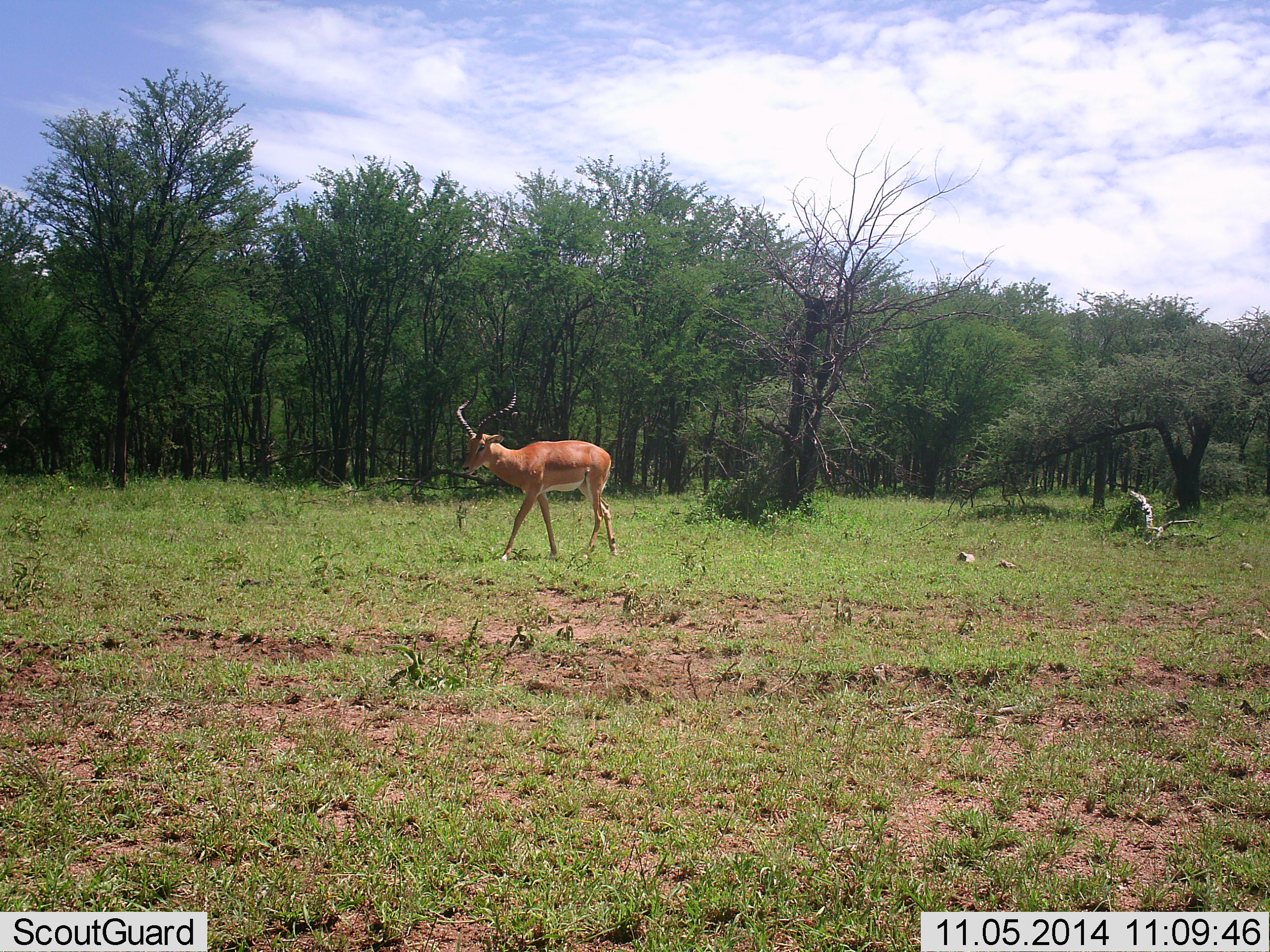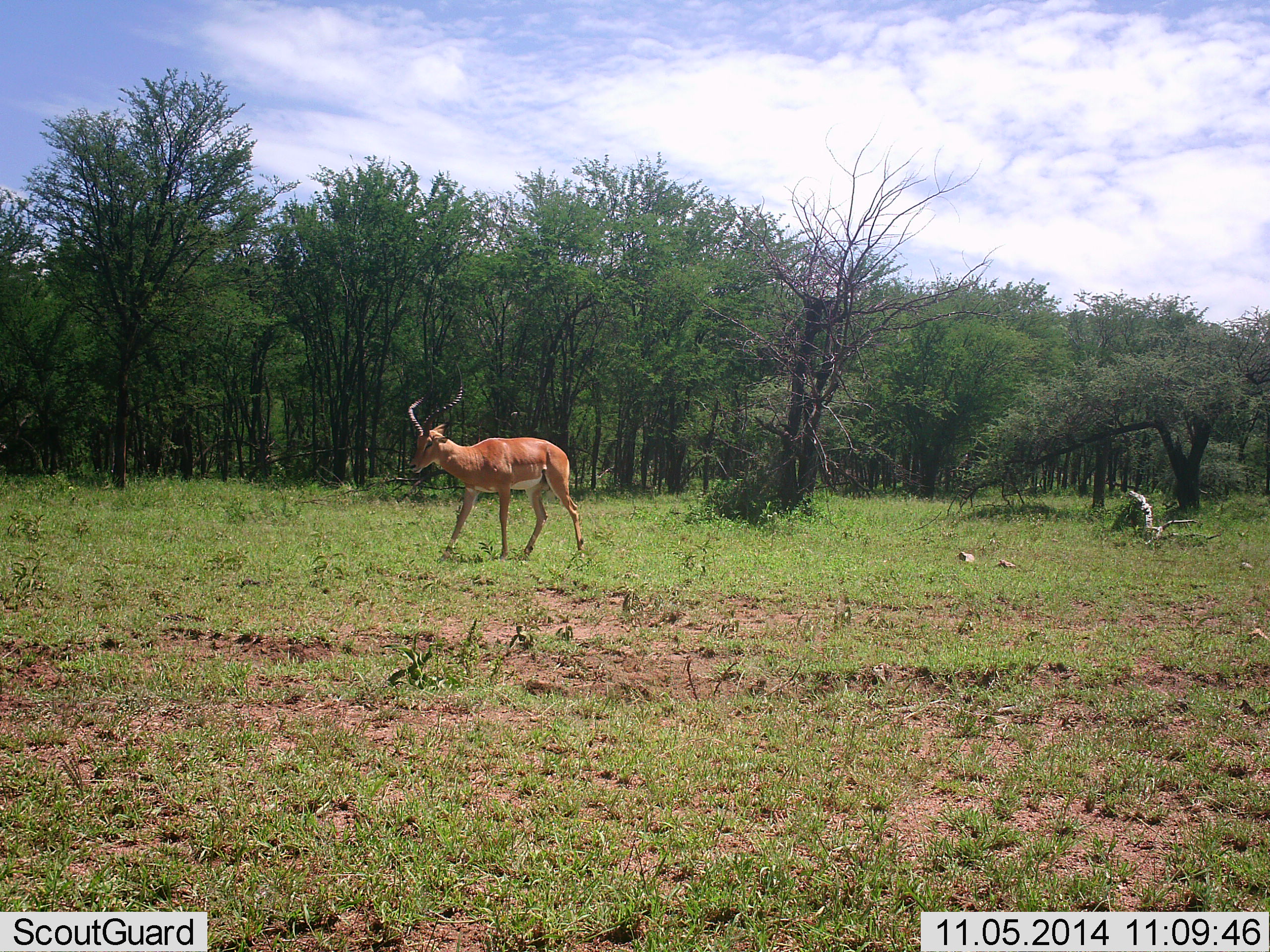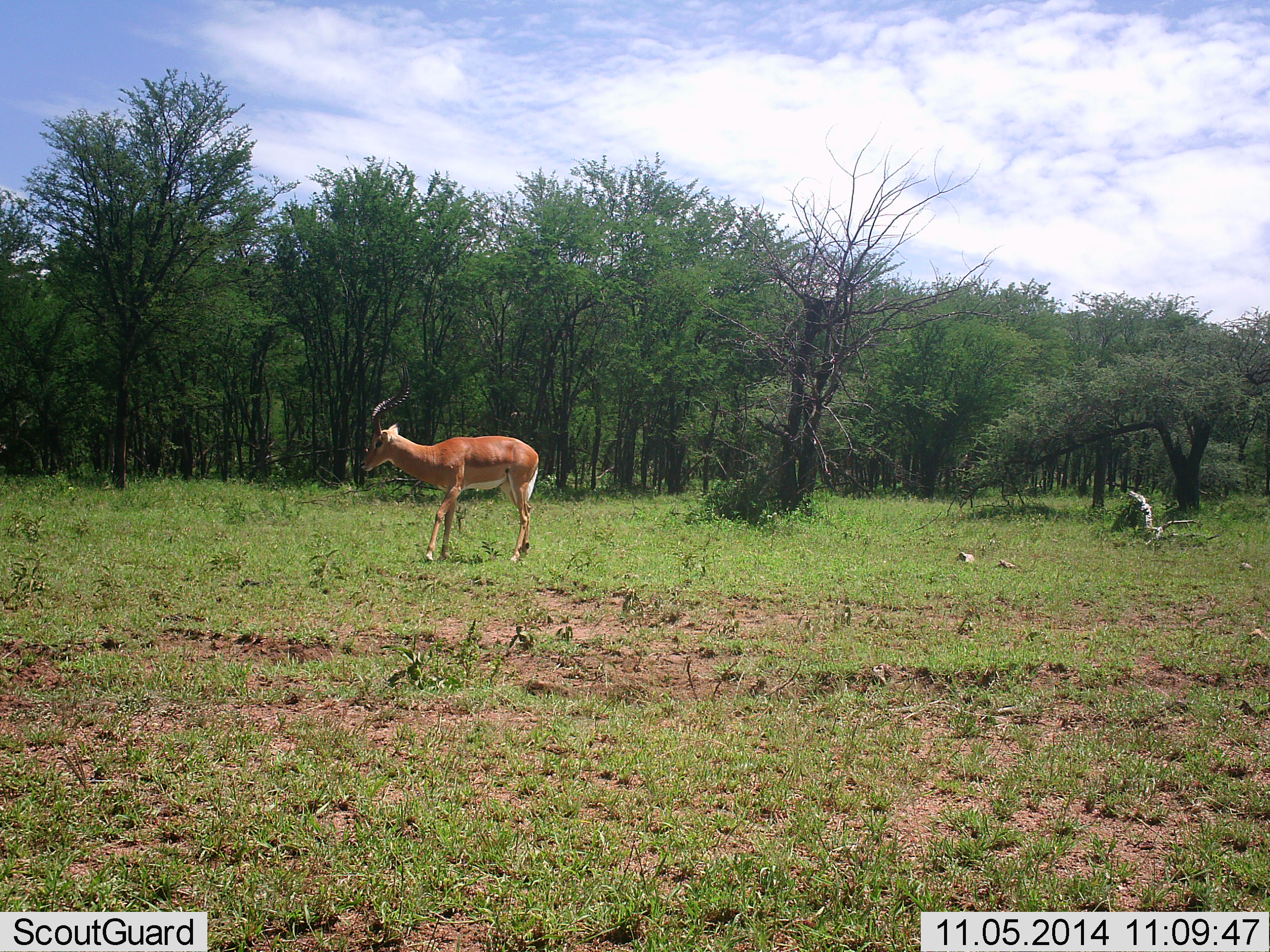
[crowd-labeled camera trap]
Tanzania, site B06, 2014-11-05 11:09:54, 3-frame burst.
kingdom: Animalia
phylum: Chordata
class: Mammalia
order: Artiodactyla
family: Bovidae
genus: Aepyceros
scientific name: Aepyceros melampus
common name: impala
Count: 1.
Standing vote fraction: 50%.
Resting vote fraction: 0%.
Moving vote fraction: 70%.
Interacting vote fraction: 0%.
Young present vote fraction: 0%.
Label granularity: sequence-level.